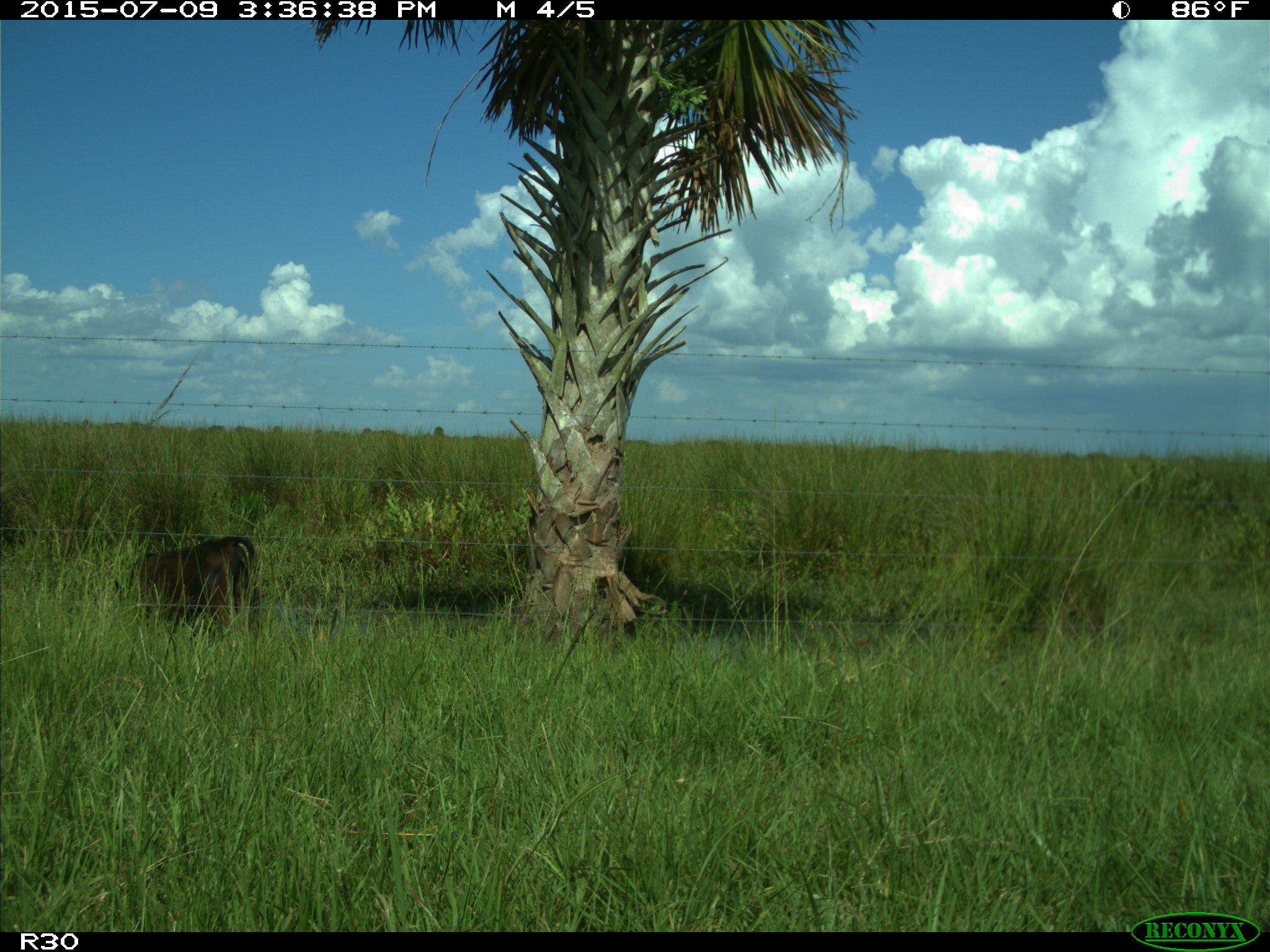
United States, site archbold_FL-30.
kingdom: Animalia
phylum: Chordata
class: Mammalia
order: Artiodactyla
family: Bovidae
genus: Bos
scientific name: Bos taurus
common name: domestic cow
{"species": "Bos taurus (domestic cow)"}